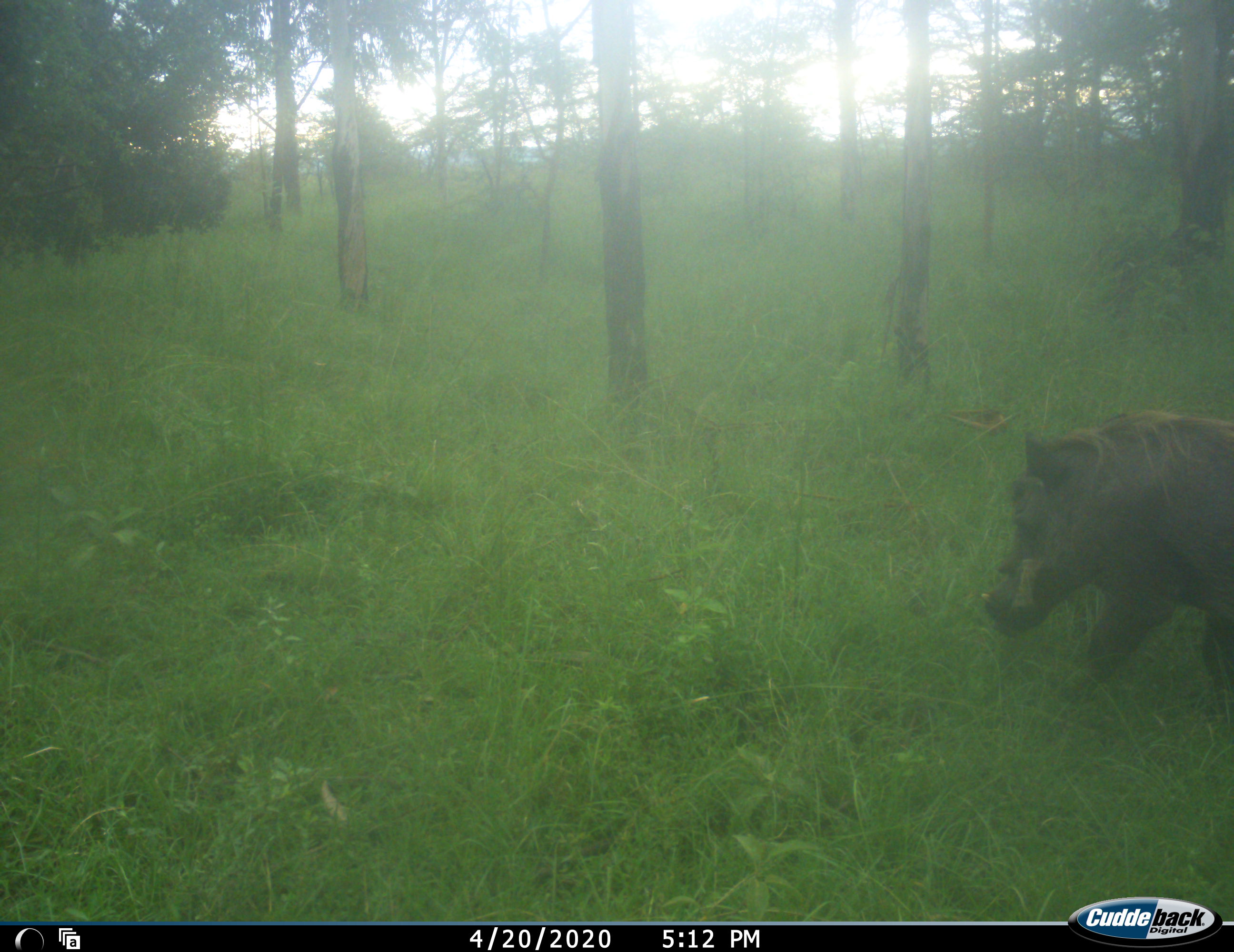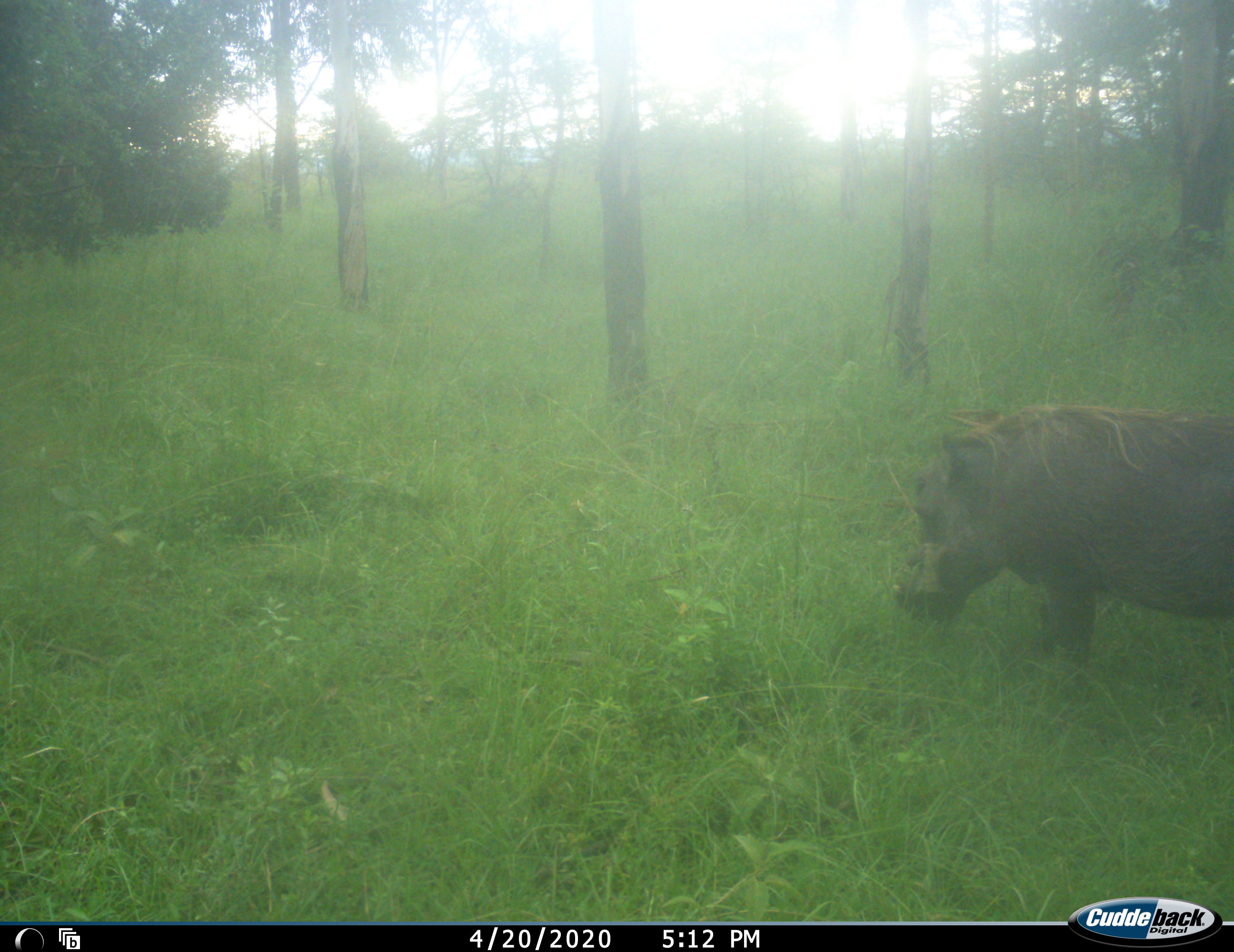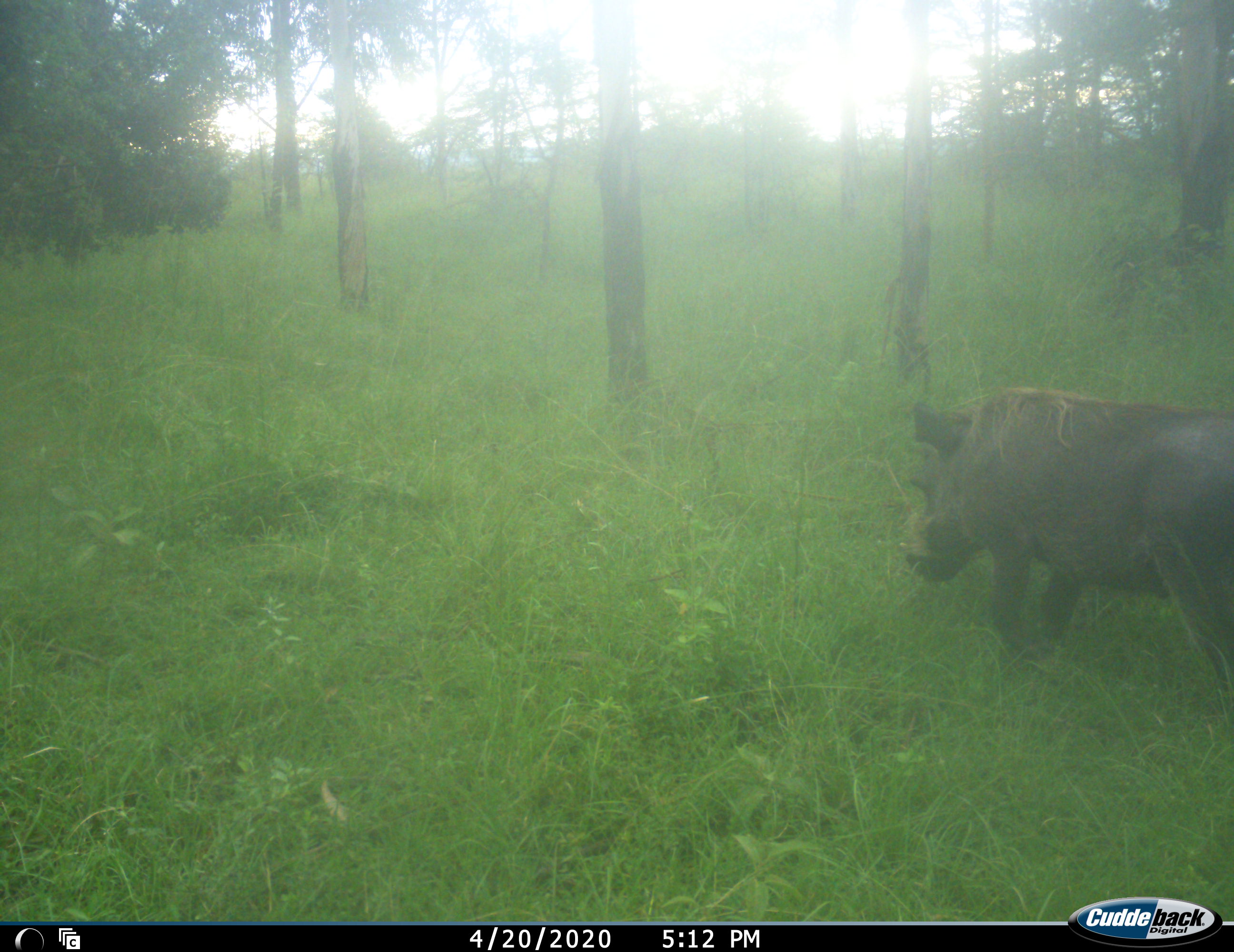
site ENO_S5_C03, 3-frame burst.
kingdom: Animalia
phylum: Chordata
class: Mammalia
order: Artiodactyla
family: Suidae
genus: Phacochoerus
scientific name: Phacochoerus africanus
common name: warthog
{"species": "warthog (Phacochoerus africanus)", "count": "1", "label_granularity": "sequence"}